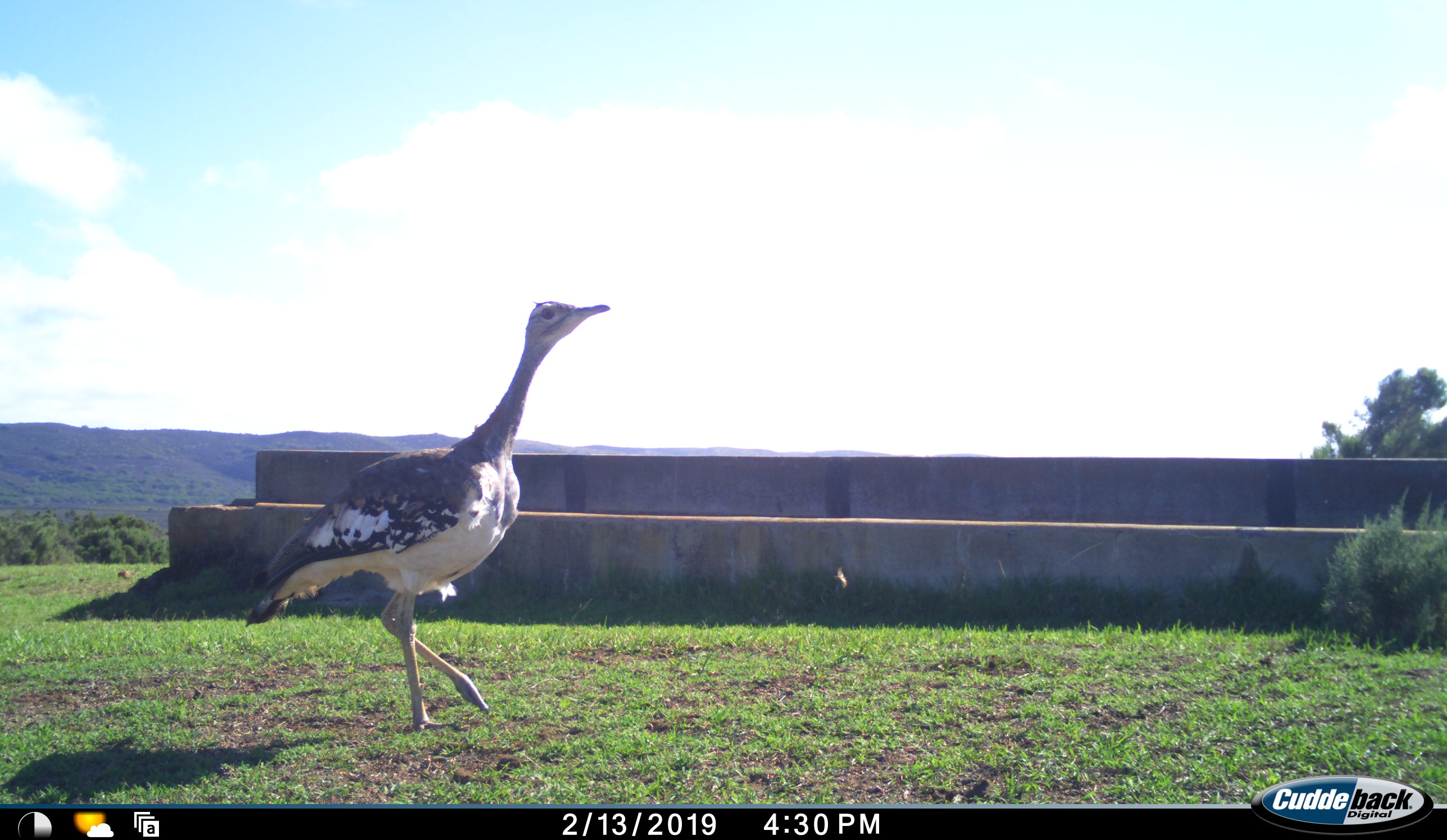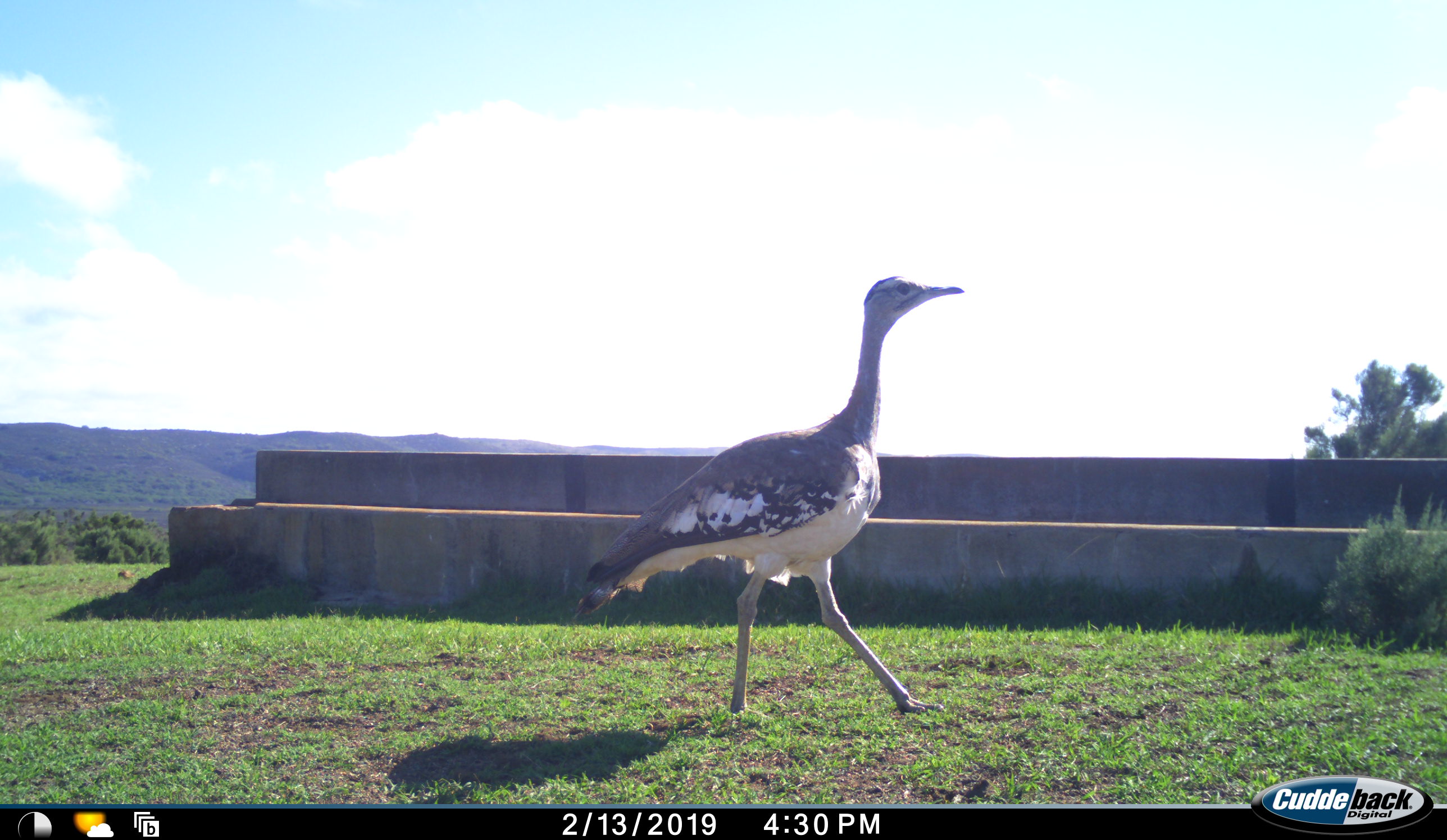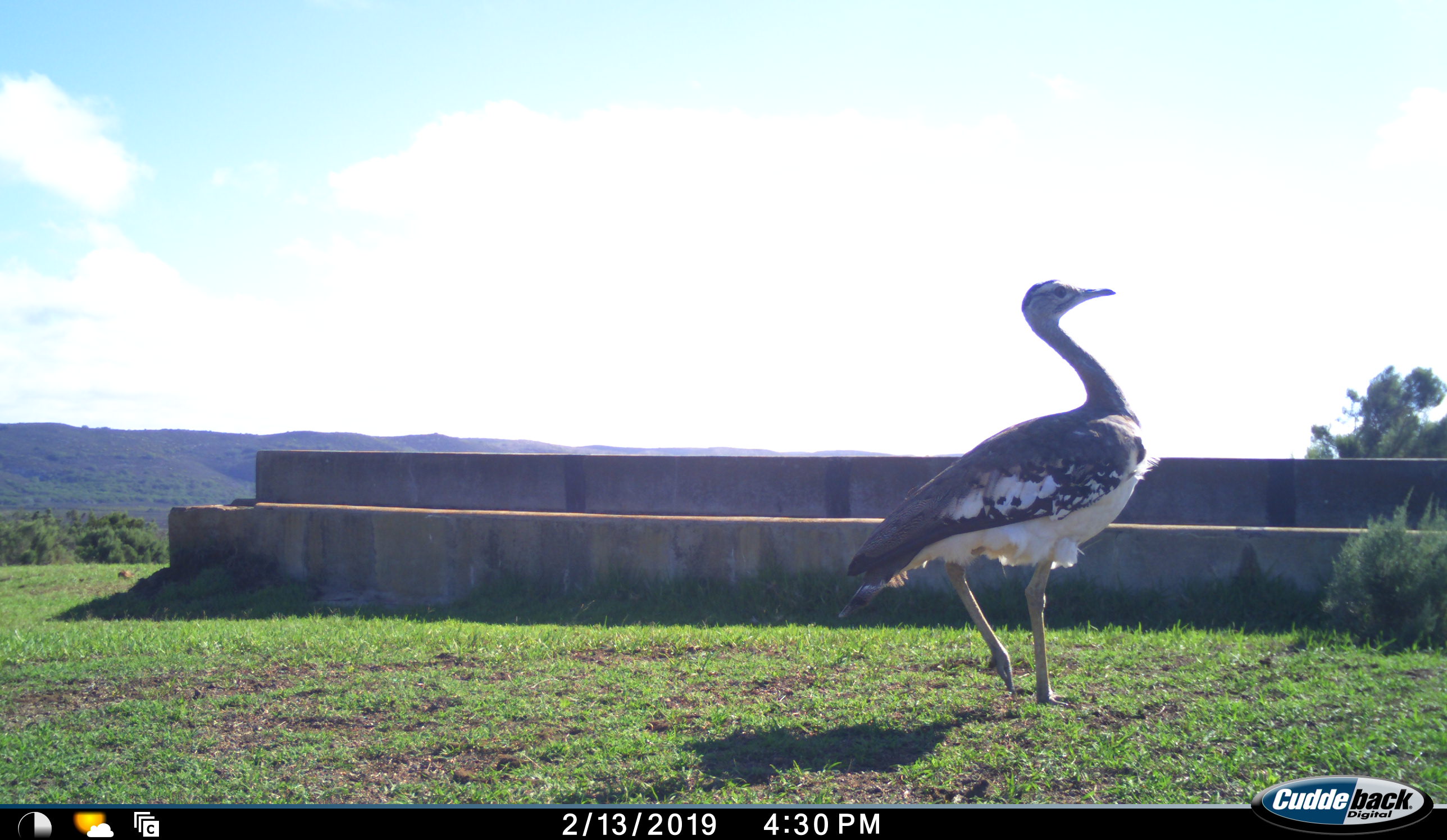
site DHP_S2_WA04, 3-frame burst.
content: unidentified animal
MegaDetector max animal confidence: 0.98